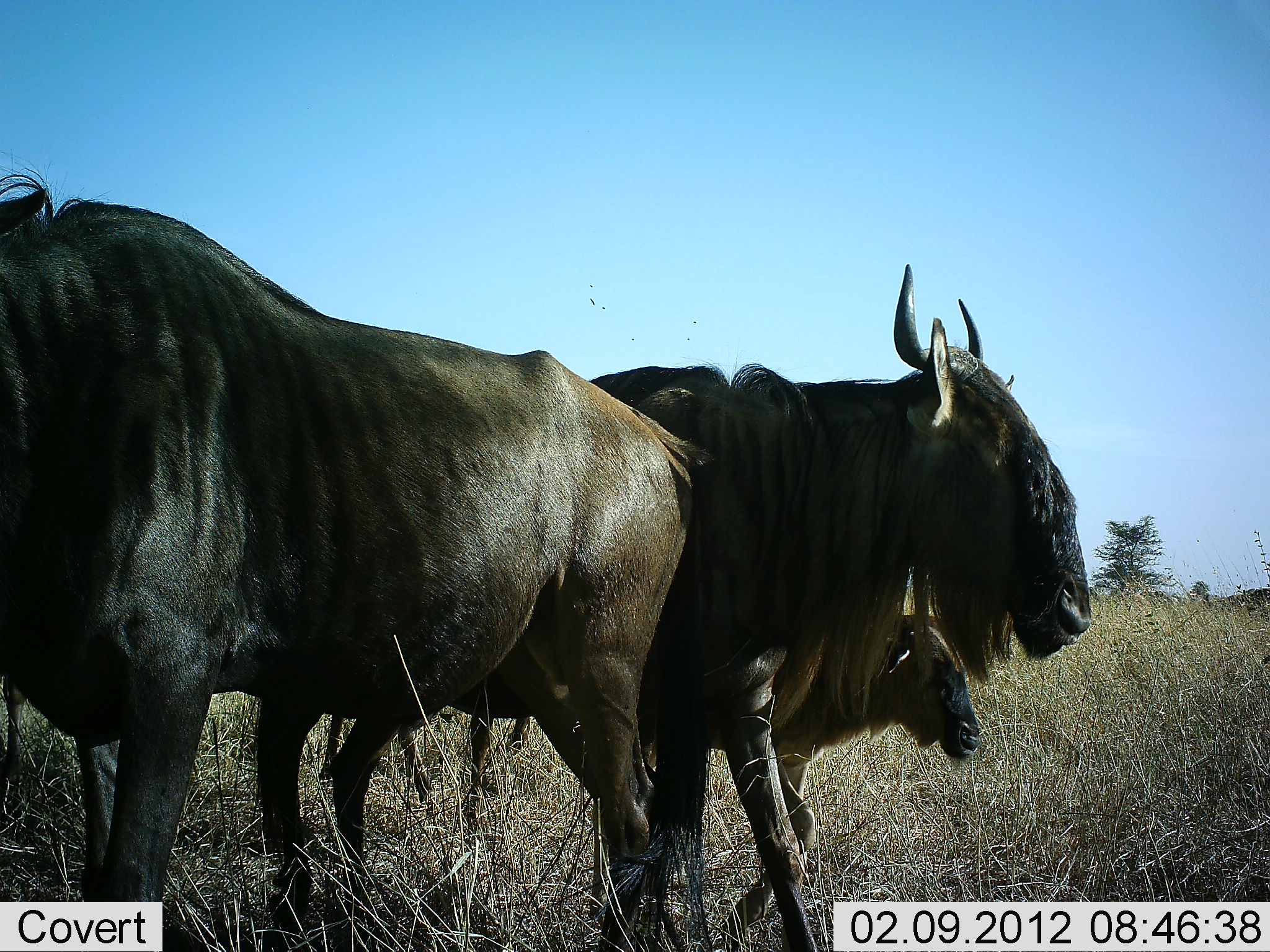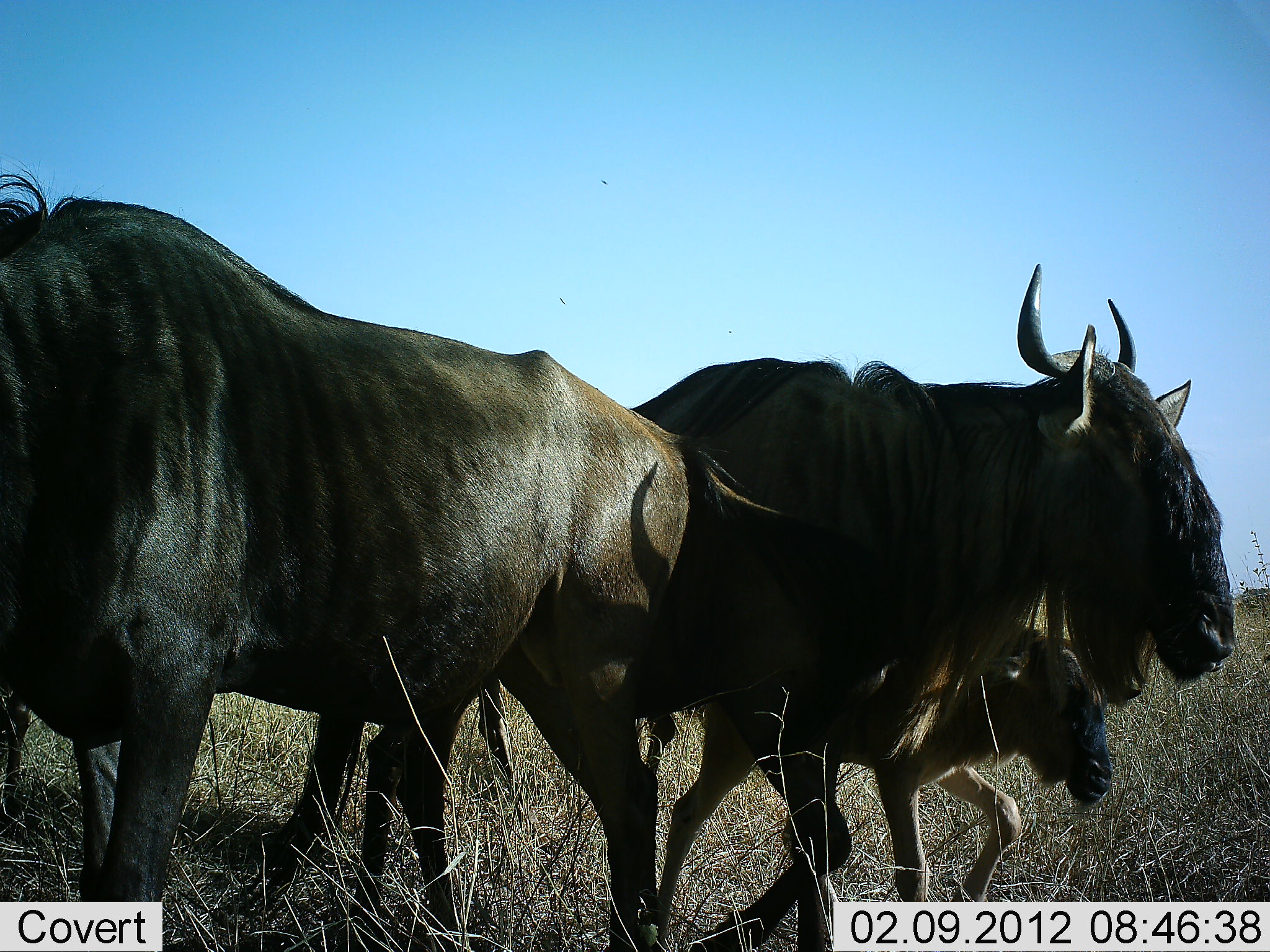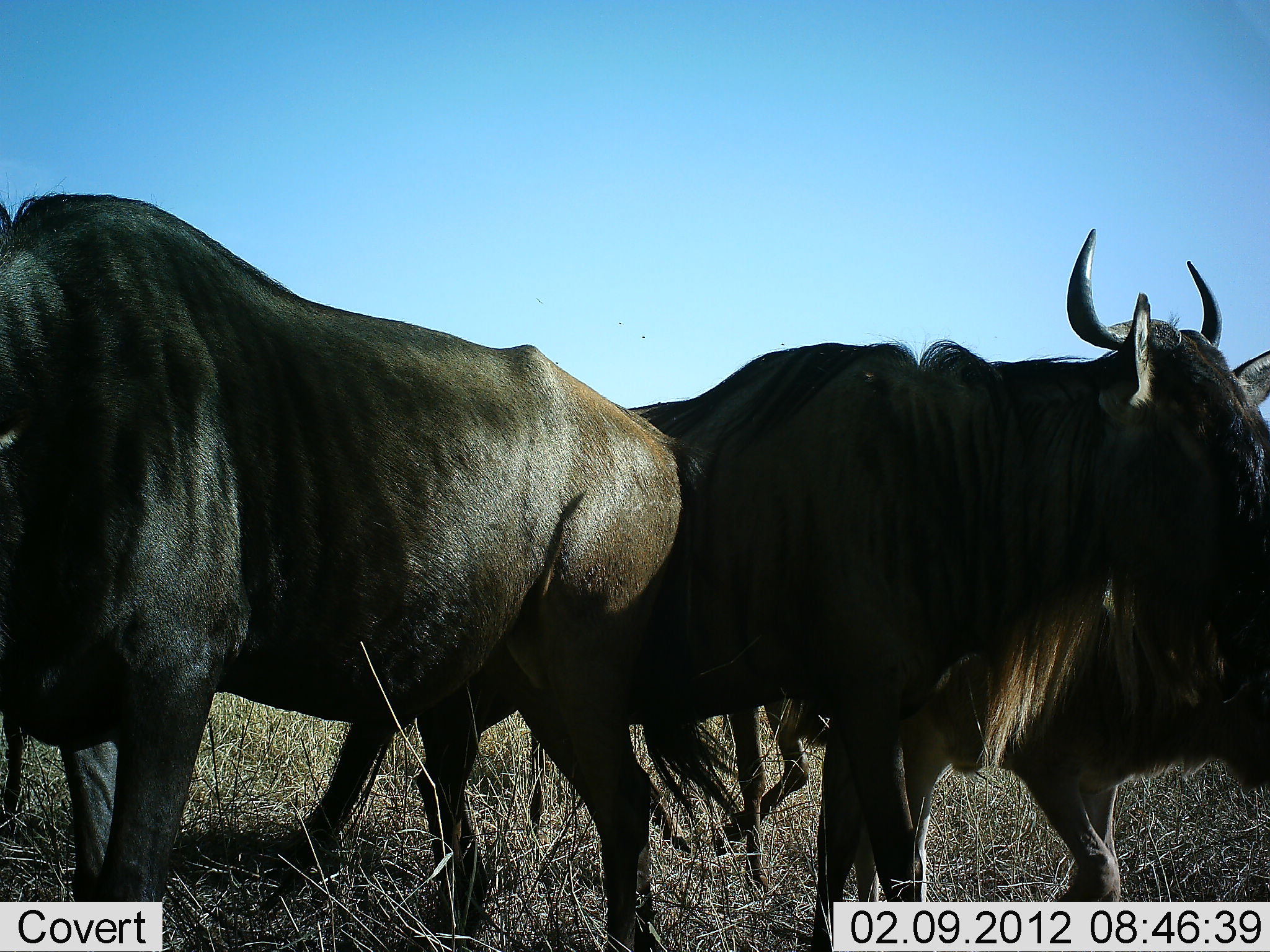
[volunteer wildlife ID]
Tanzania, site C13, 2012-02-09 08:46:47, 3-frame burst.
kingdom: Animalia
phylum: Chordata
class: Mammalia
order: Artiodactyla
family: Bovidae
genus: Connochaetes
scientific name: Connochaetes taurinus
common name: blue wildebeest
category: wildebeest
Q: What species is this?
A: Wildebeest (blue wildebeest) (Connochaetes taurinus).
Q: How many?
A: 4.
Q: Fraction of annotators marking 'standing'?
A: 50%.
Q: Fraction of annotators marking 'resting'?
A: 0%.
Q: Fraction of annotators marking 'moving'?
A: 83%.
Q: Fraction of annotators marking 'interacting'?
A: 0%.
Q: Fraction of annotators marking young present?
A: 89%.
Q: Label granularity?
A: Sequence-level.